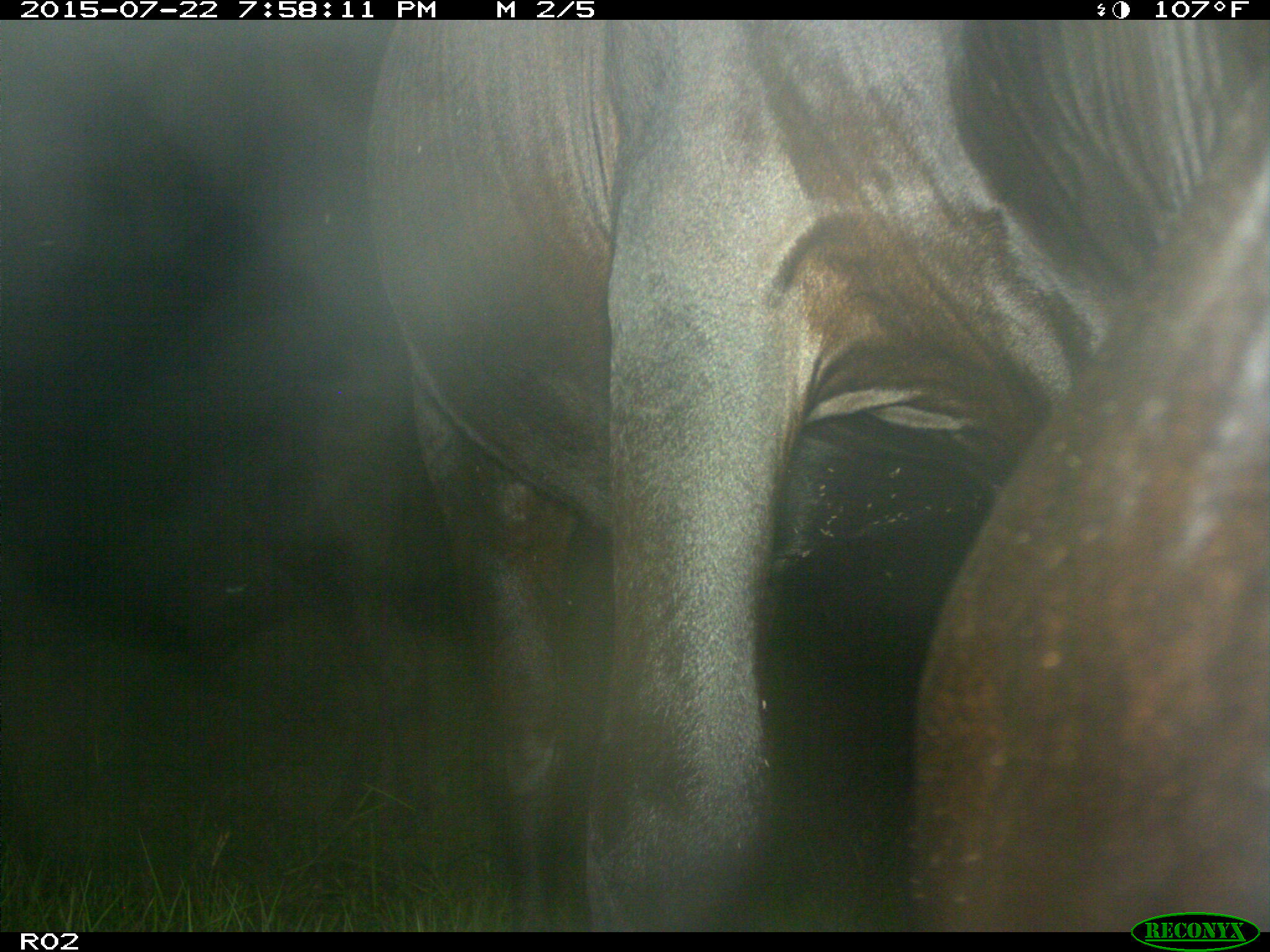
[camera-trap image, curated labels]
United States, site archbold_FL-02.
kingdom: Animalia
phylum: Chordata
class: Mammalia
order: Artiodactyla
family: Bovidae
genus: Bos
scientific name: Bos taurus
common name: domestic cow